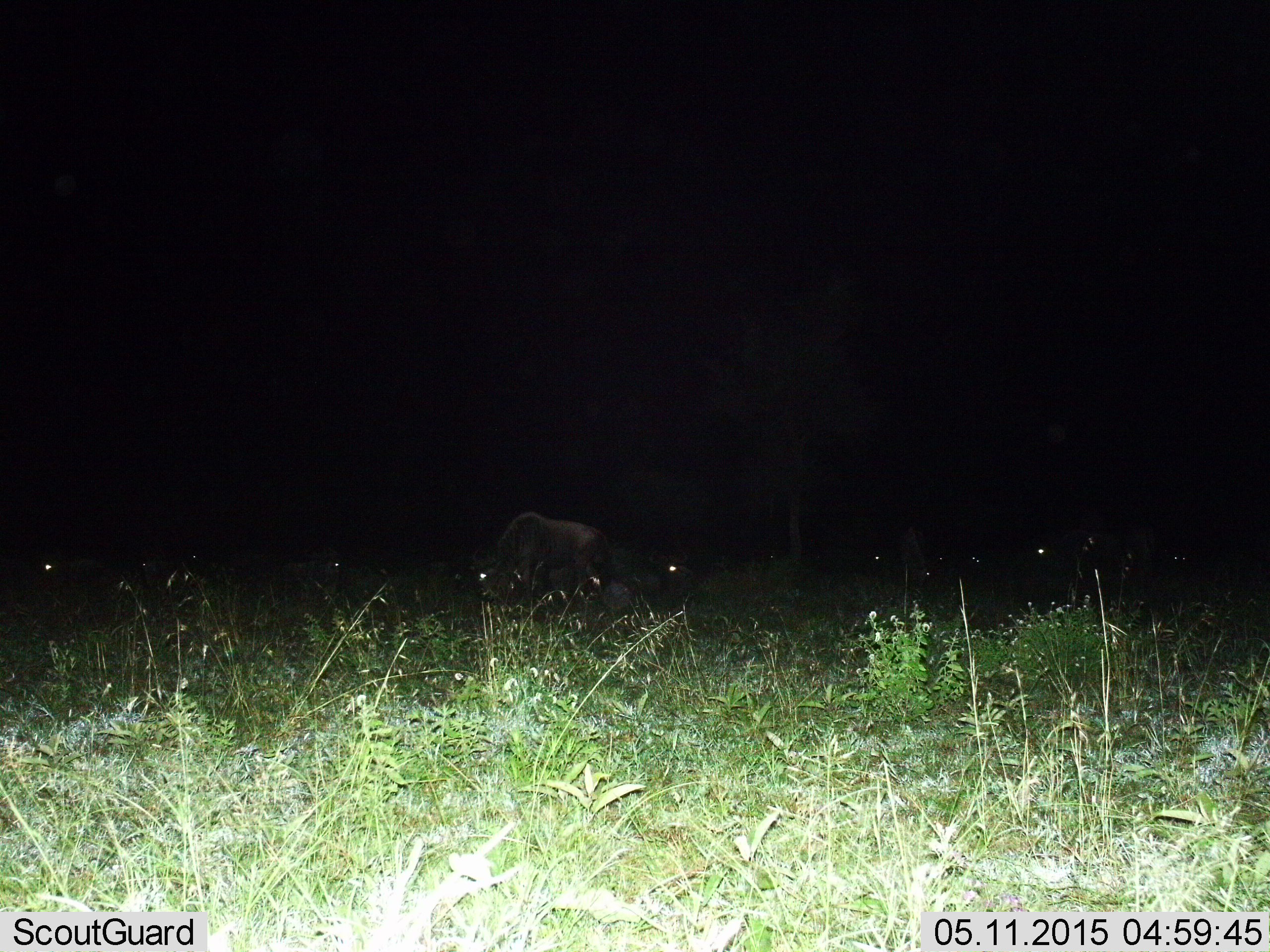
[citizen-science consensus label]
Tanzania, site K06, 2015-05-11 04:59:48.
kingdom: Animalia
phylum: Chordata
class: Mammalia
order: Artiodactyla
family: Bovidae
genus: Connochaetes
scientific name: Connochaetes taurinus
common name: blue wildebeest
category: wildebeest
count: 6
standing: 60%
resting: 40%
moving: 0%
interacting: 0%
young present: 10%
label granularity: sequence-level